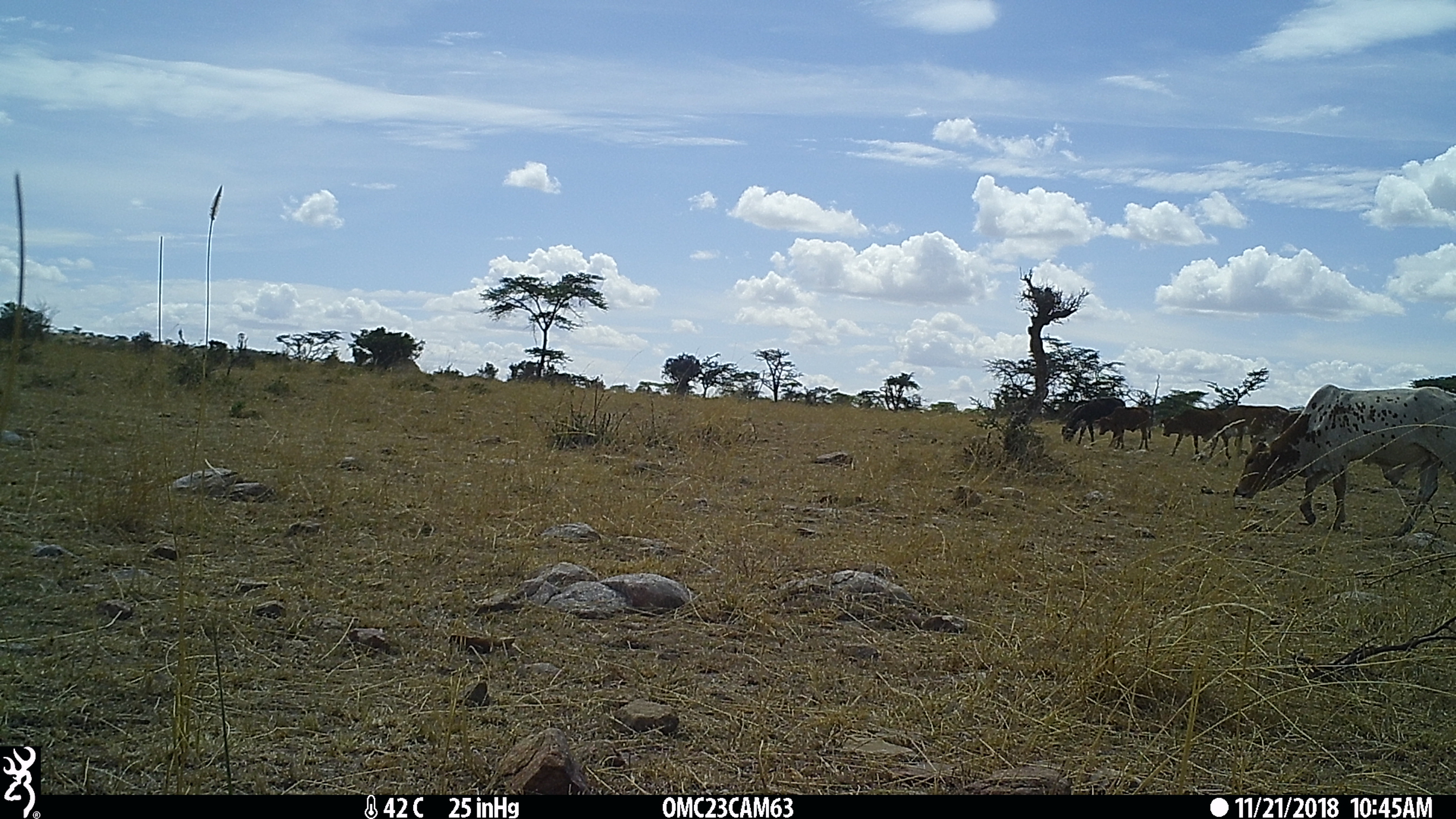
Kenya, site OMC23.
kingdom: Animalia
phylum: Chordata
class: Mammalia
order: Artiodactyla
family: Bovidae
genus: Bos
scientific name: Bos taurus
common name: cattle